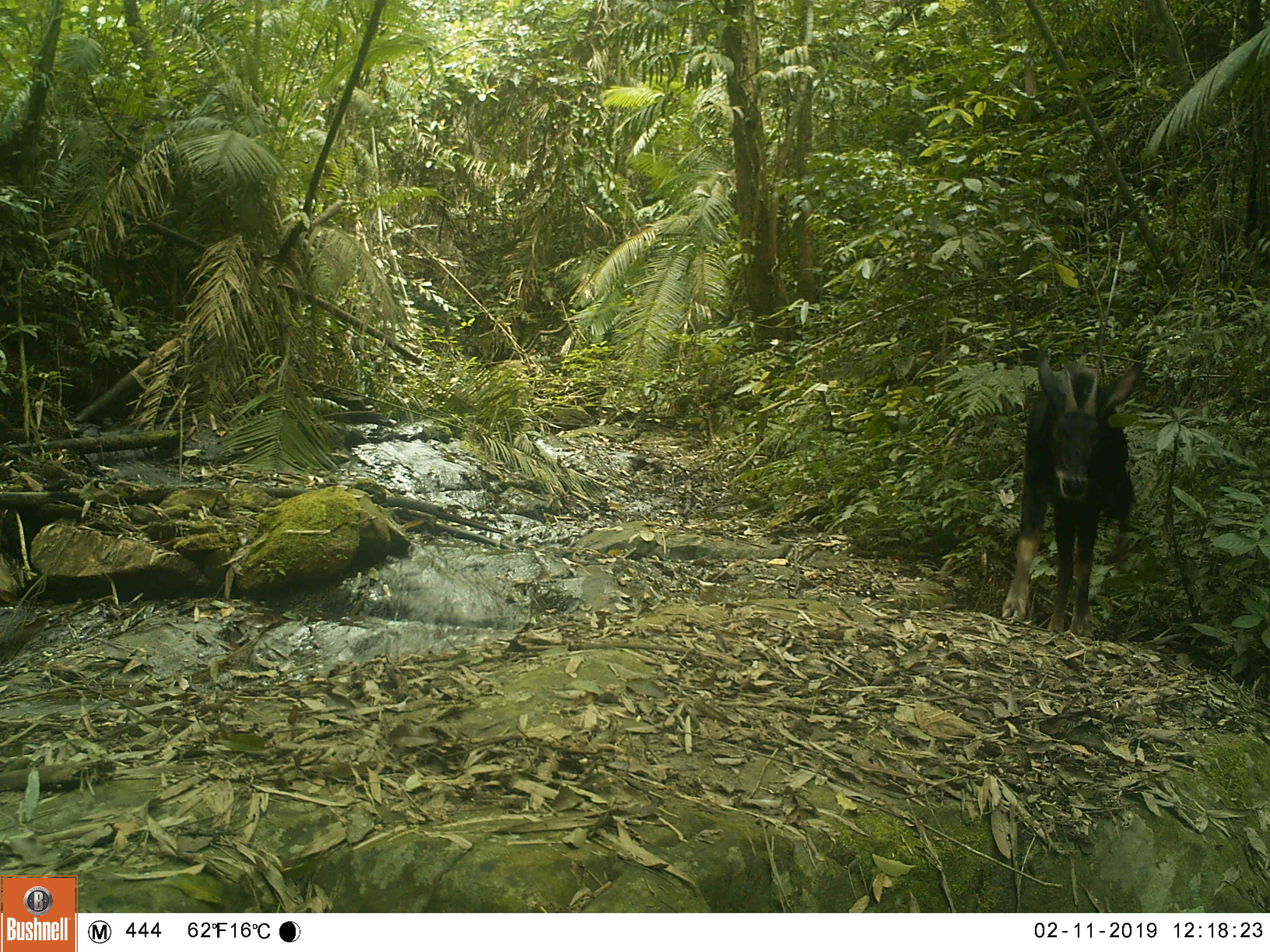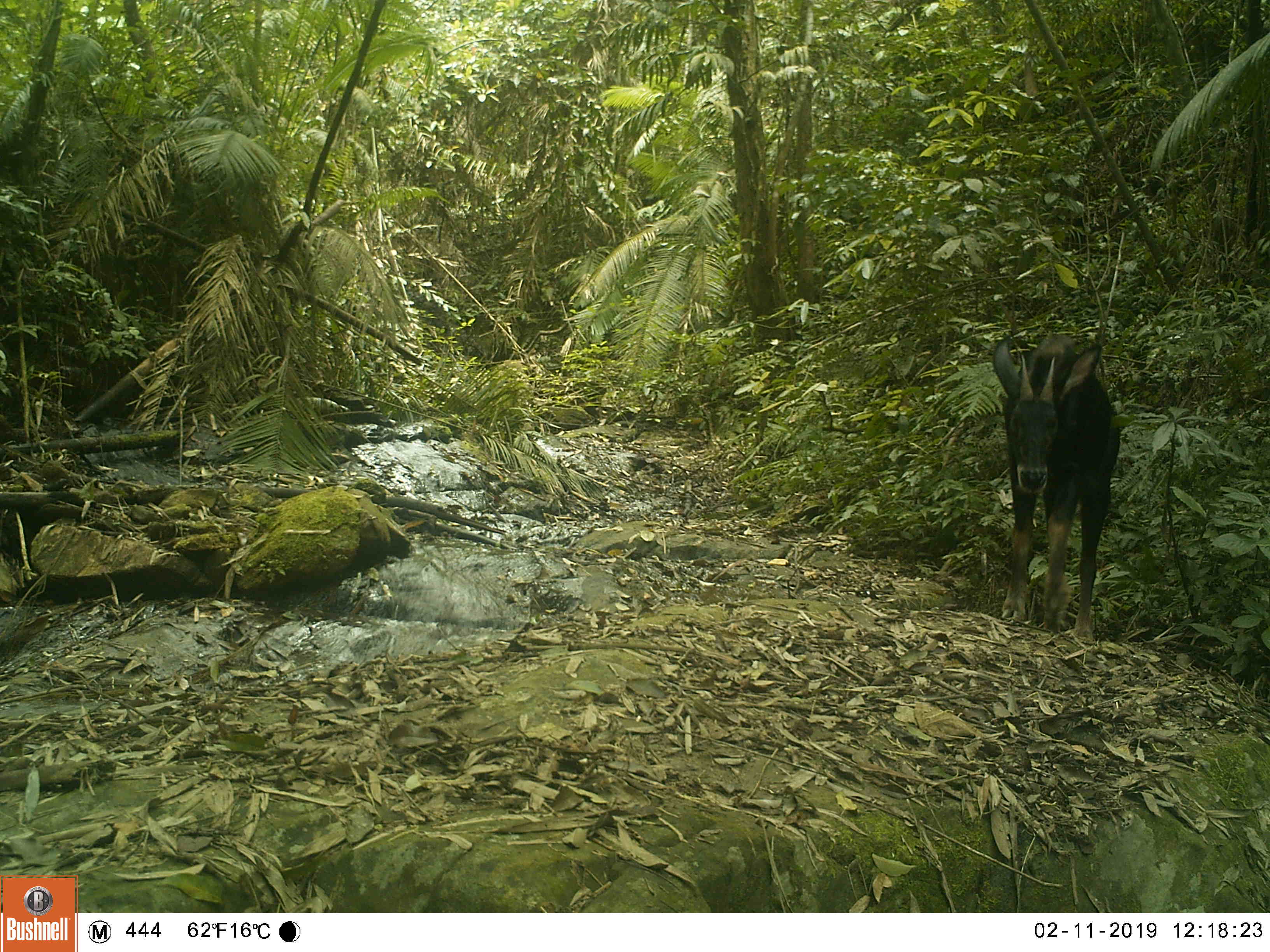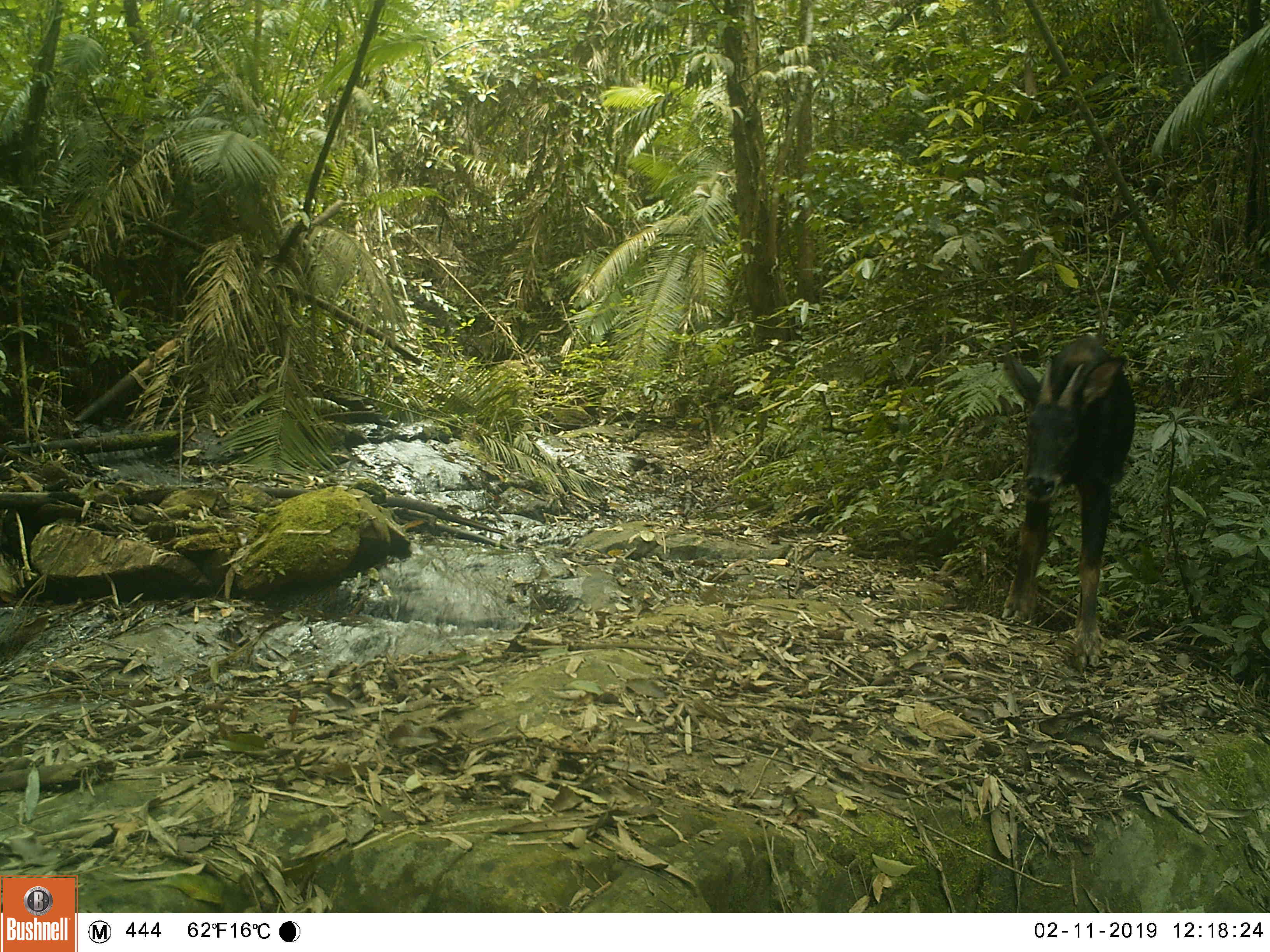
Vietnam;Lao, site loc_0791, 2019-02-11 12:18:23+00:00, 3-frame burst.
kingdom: Animalia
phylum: Chordata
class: Mammalia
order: Artiodactyla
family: Bovidae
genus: Capricornis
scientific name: Capricornis sumatraensis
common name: chinese serow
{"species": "chinese serow (Capricornis sumatraensis)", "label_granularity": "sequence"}